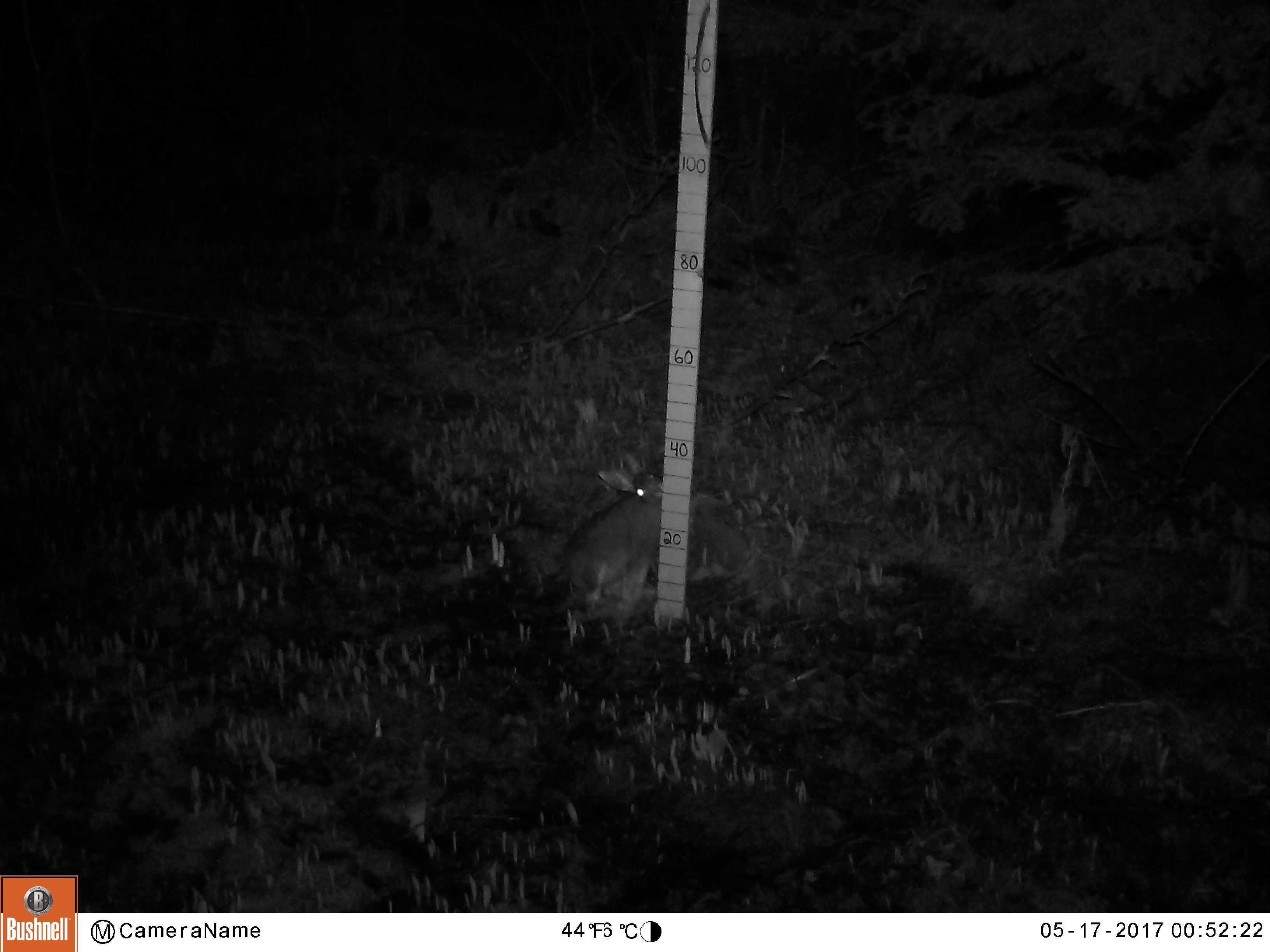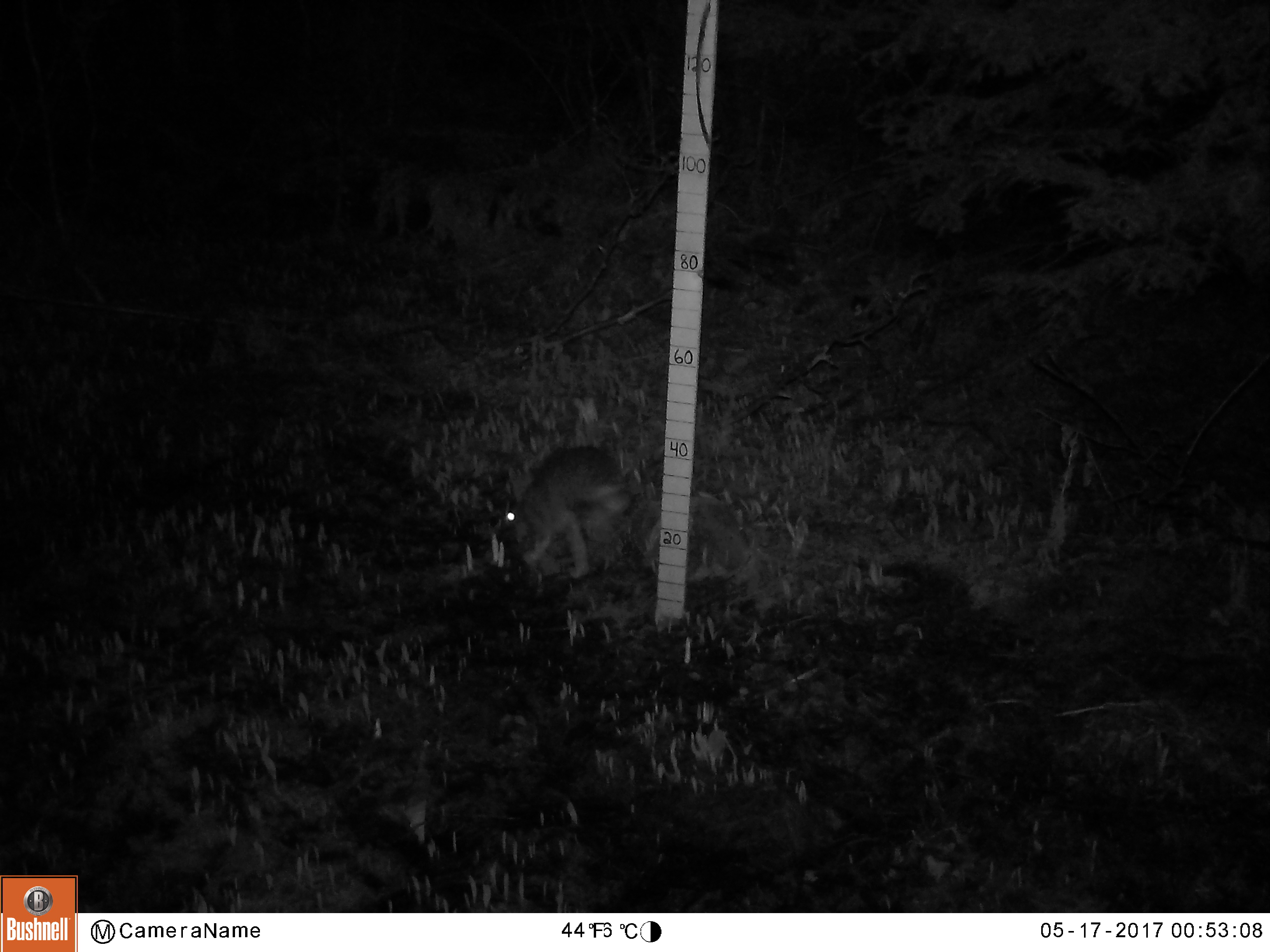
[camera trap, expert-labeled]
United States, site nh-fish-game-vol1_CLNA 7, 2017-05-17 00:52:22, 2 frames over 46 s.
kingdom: Animalia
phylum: Chordata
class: Mammalia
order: Lagomorpha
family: Leporidae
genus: Lepus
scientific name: Lepus americanus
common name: snowshoe hare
Snowshoe hare (Lepus americanus).